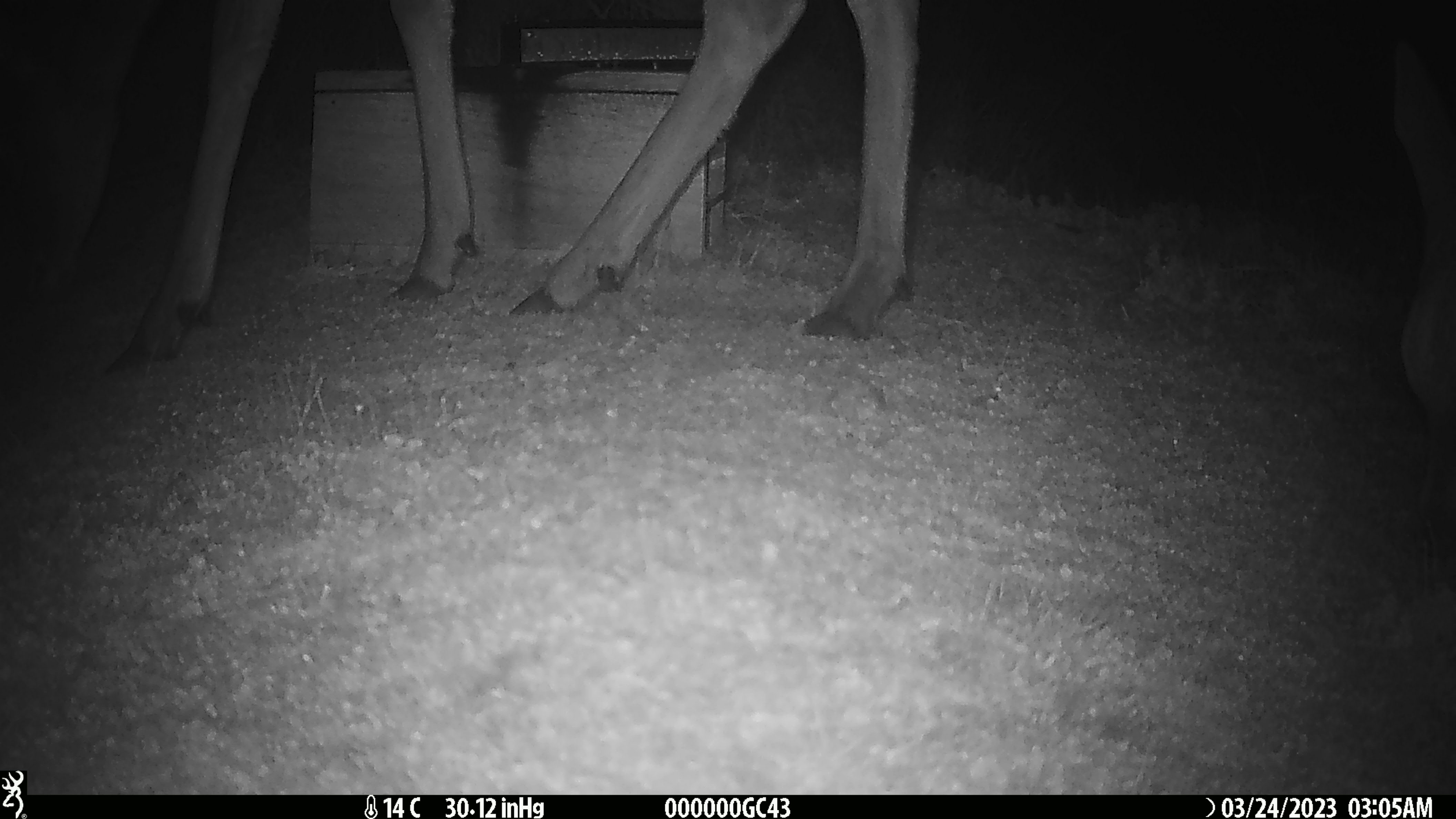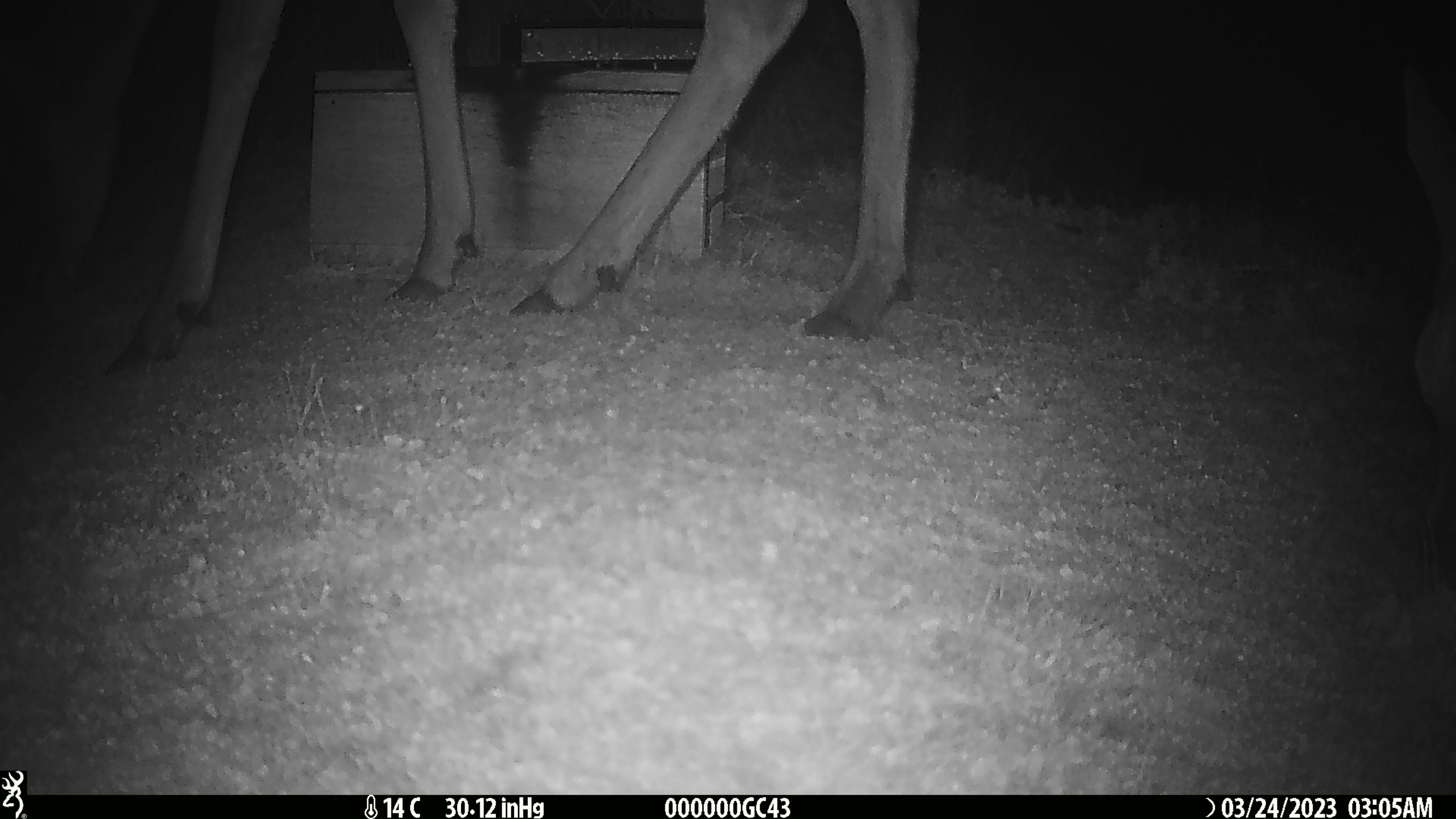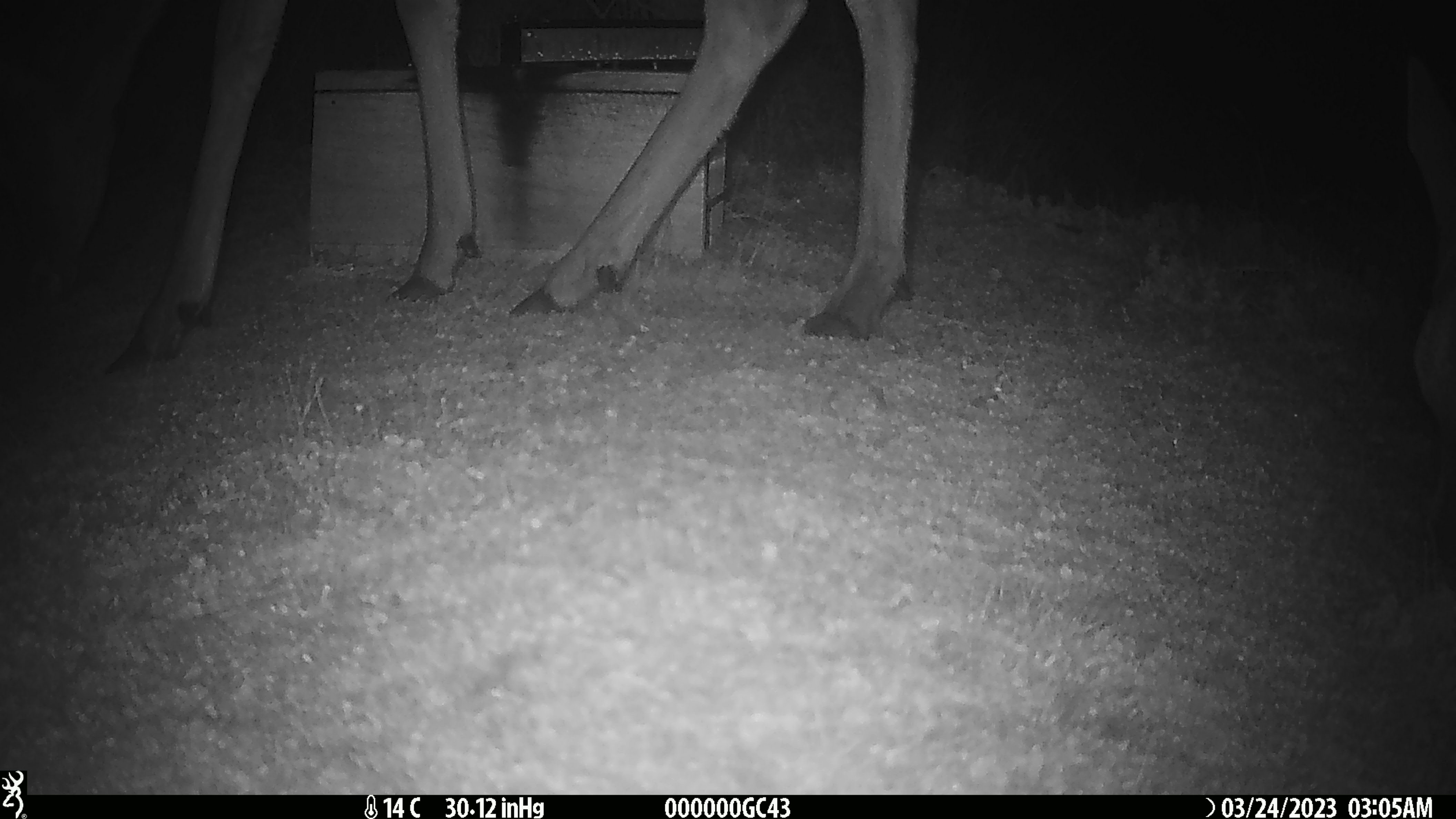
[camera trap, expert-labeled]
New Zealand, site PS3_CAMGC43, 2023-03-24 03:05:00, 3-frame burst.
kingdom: Animalia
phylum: Chordata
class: Mammalia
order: Artiodactyla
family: Cervidae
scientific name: Cervidae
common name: deer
Deer (Cervidae).